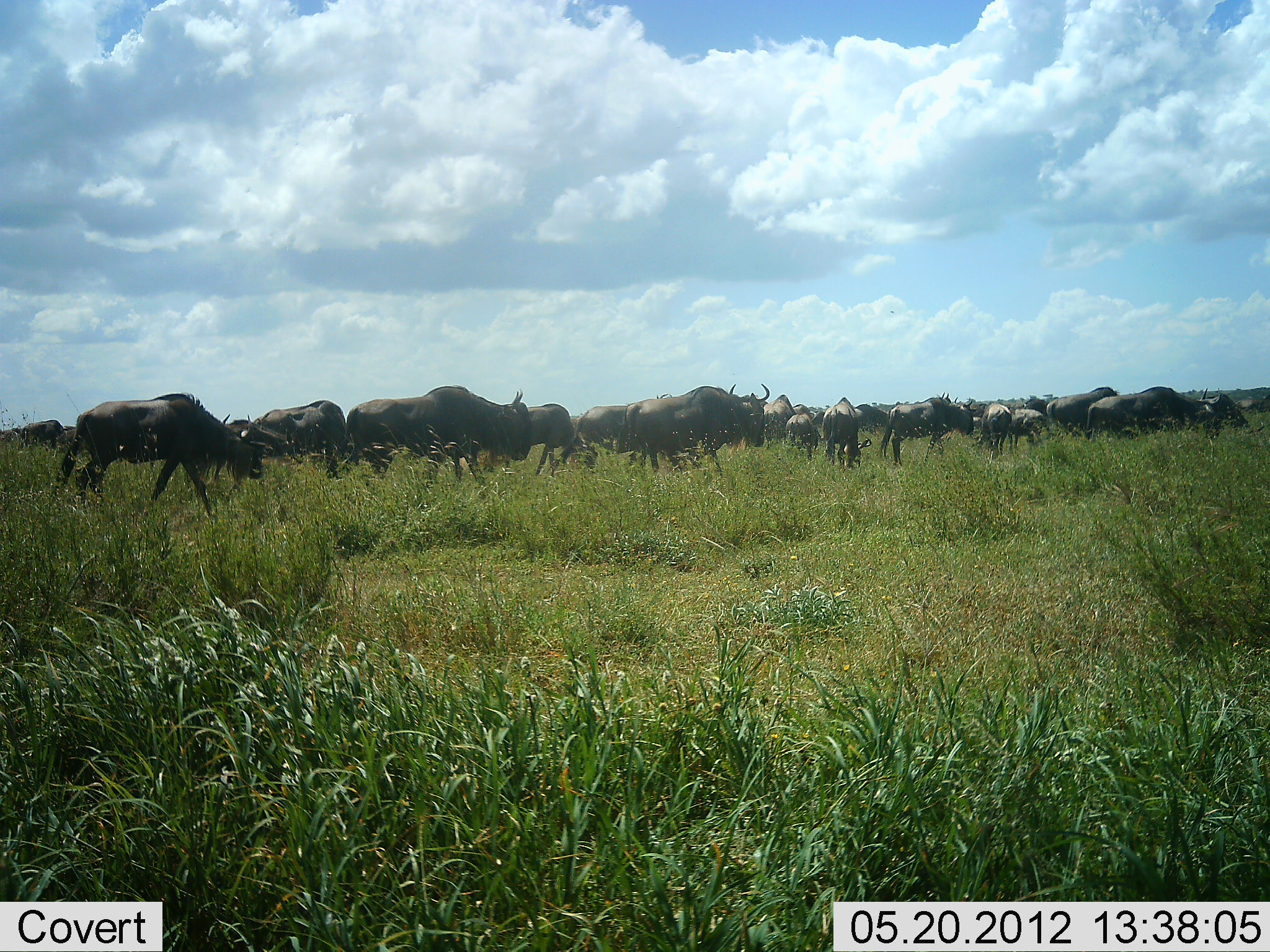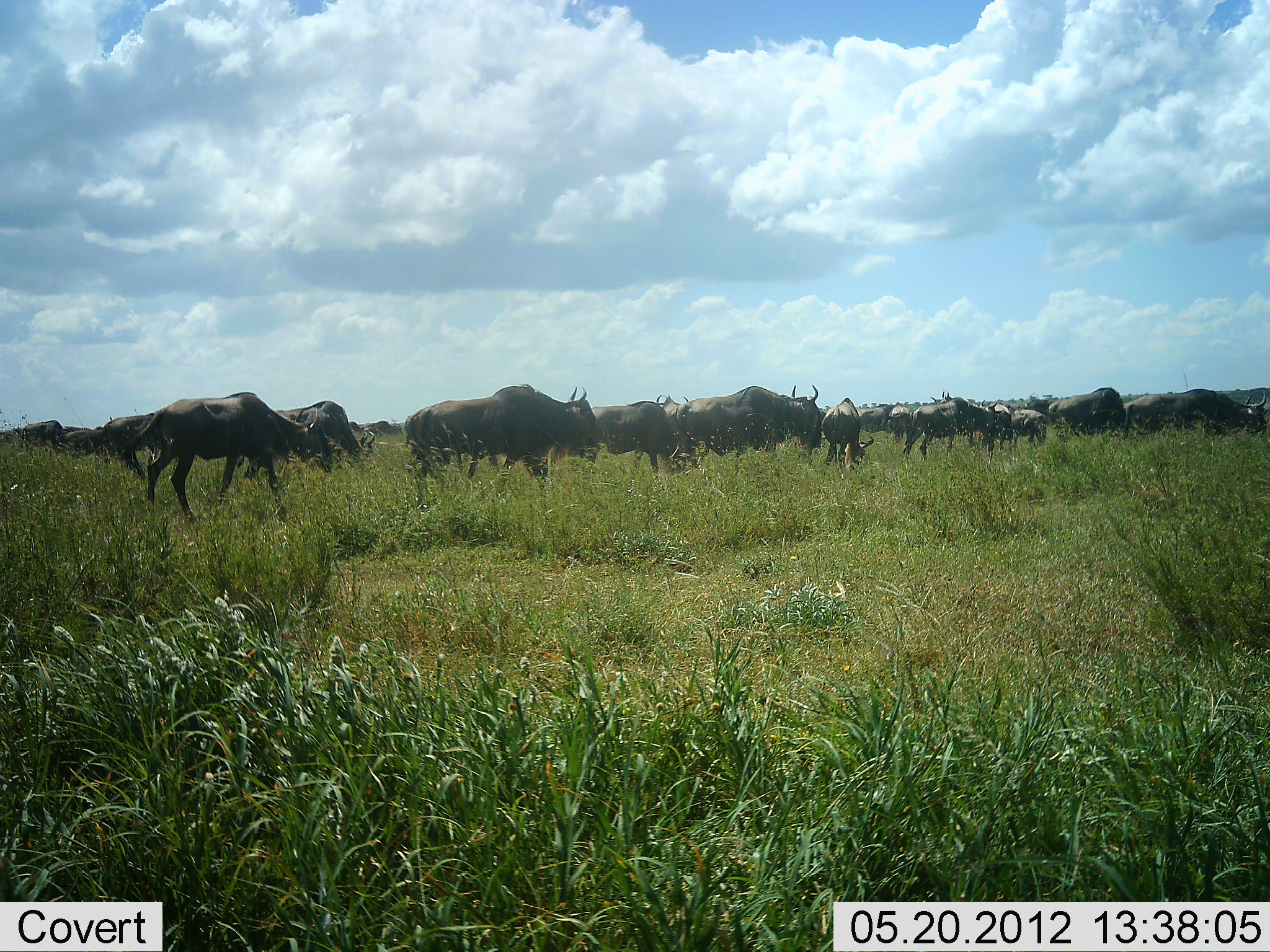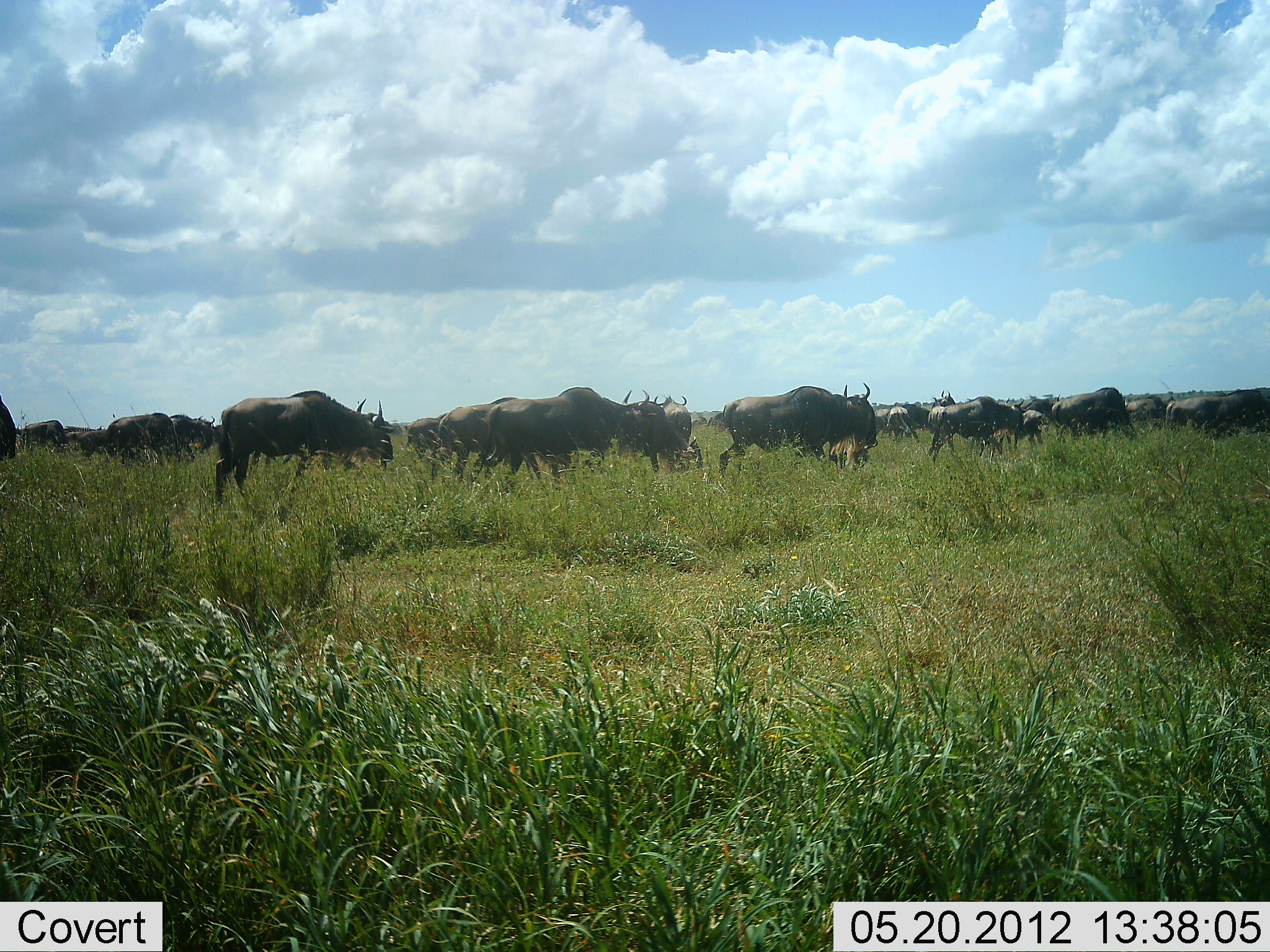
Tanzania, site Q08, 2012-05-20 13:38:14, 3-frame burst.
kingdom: Animalia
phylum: Chordata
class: Mammalia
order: Artiodactyla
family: Bovidae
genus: Connochaetes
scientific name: Connochaetes taurinus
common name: blue wildebeest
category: wildebeest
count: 11-50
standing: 30%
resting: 0%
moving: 90%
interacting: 0%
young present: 0%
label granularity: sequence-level